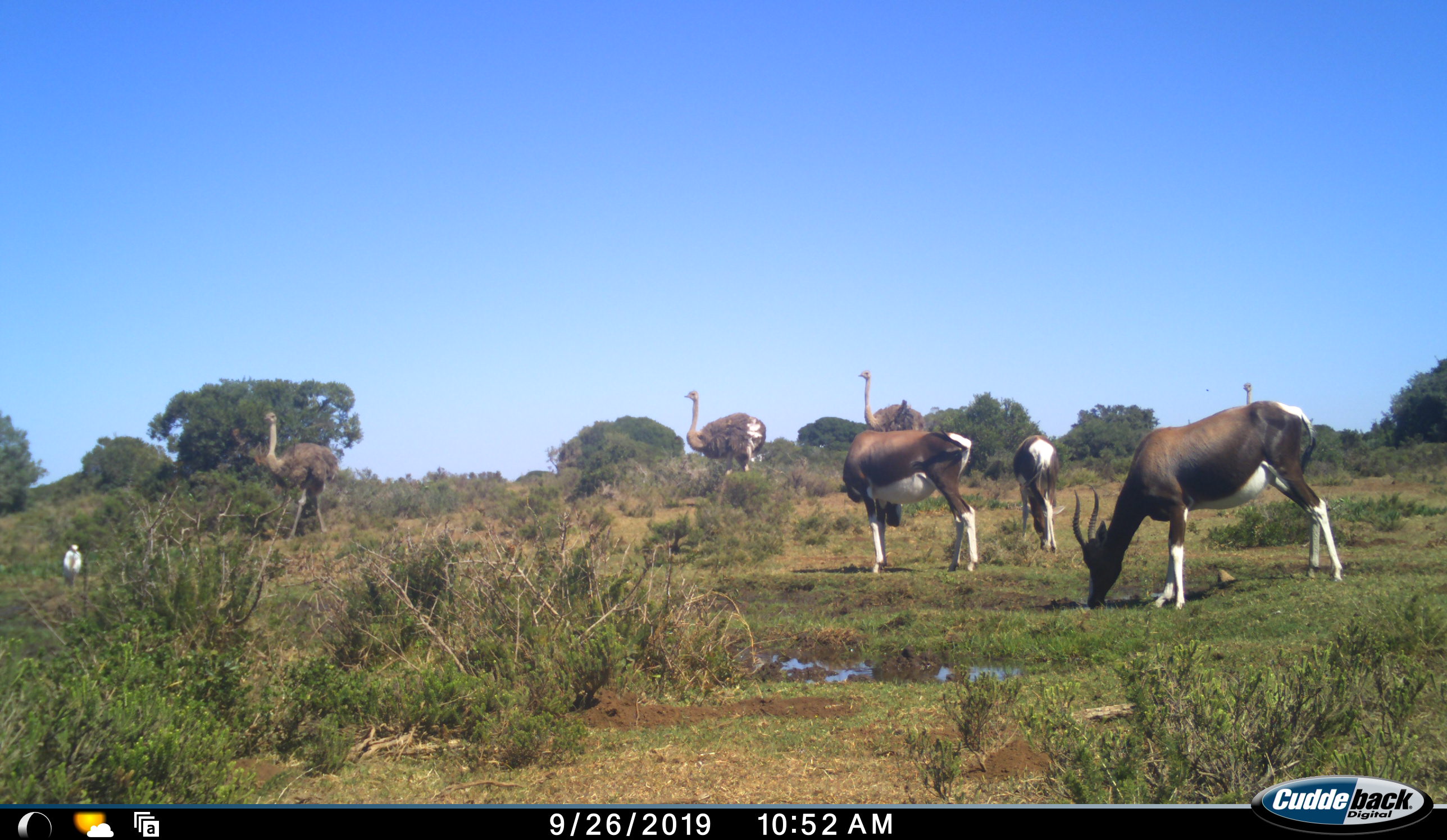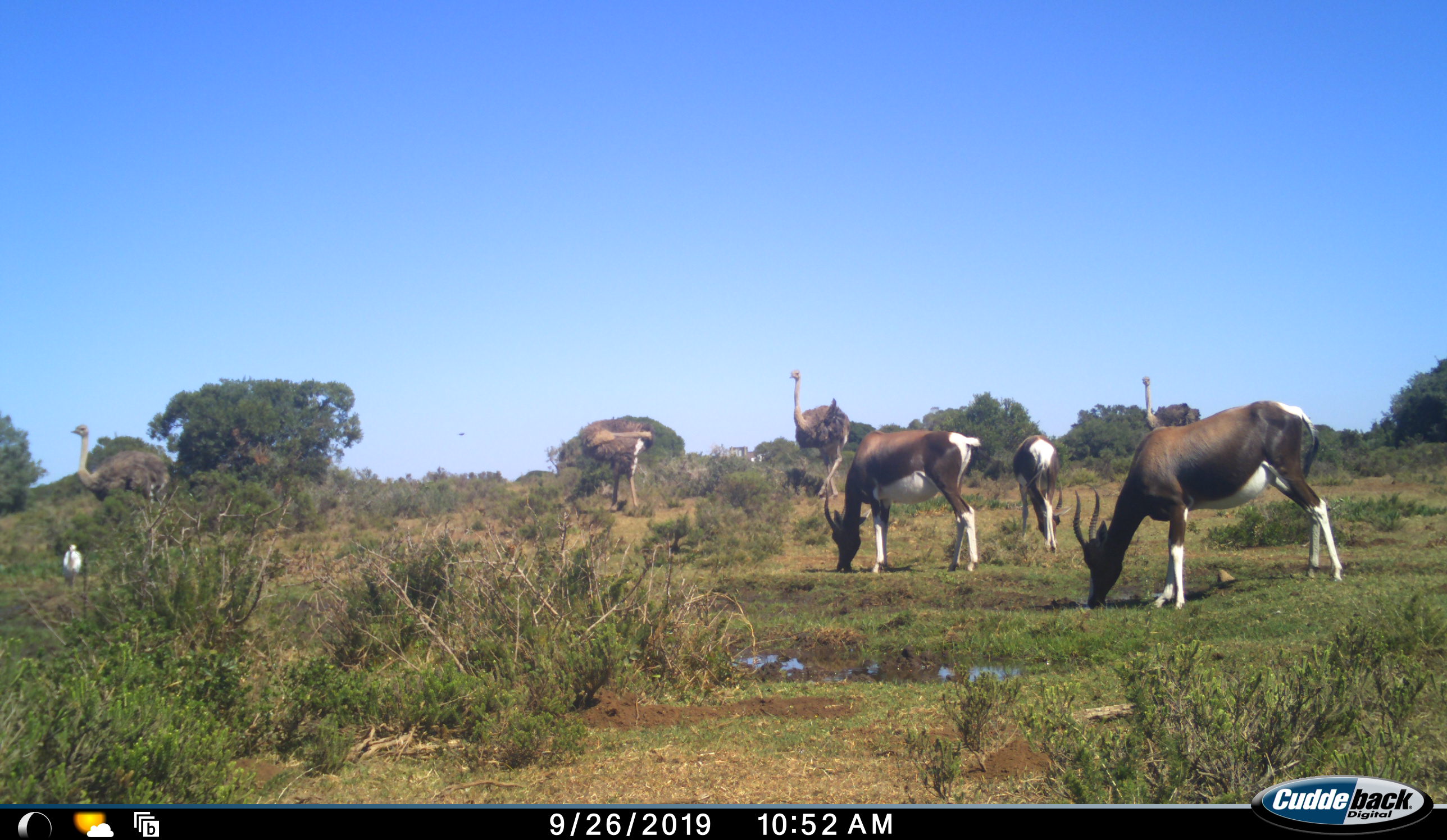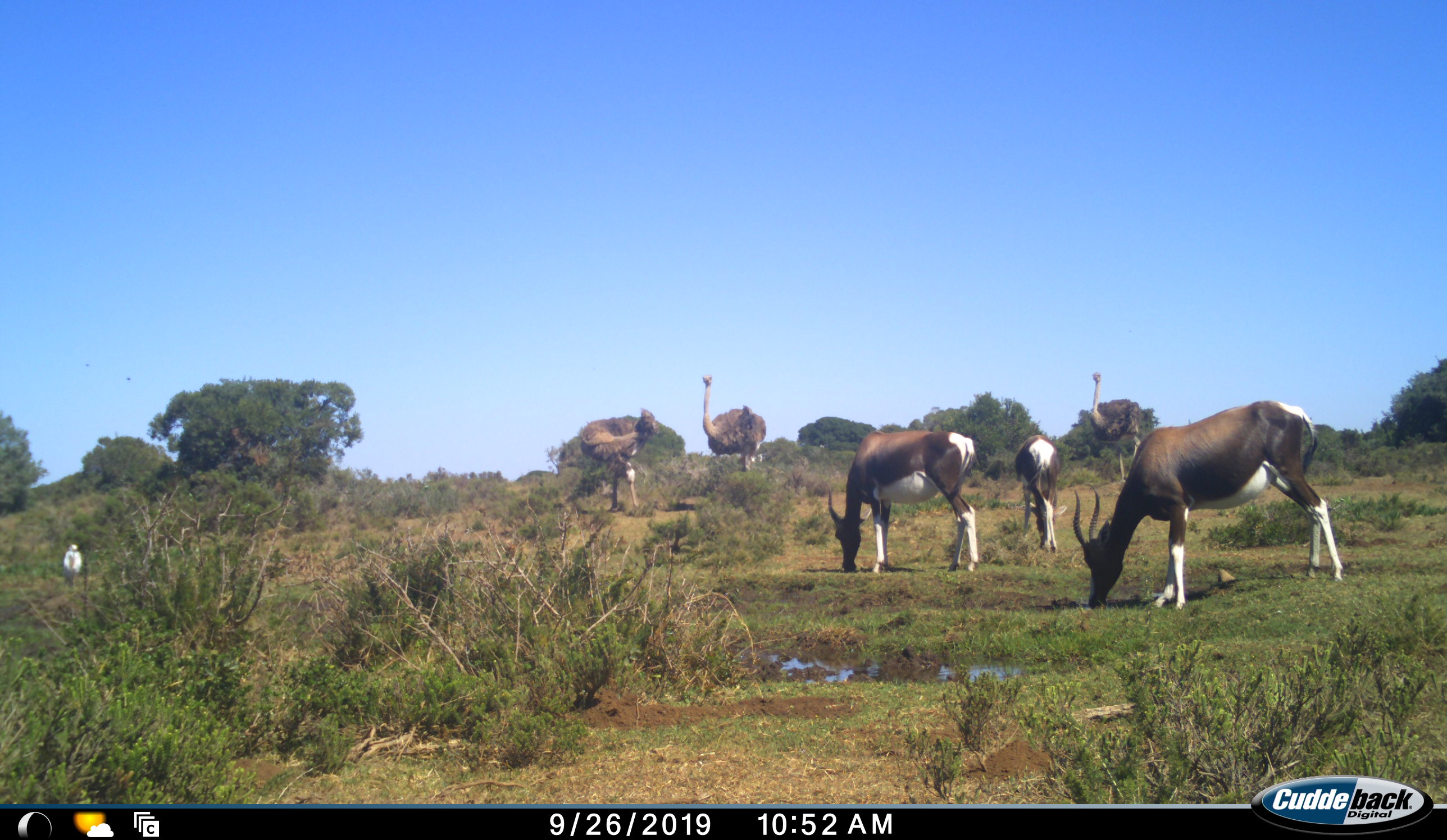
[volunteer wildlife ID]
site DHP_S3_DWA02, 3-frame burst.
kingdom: Animalia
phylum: Chordata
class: Mammalia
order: Artiodactyla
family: Bovidae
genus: Damaliscus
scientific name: Damaliscus pygargus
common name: bontebok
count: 3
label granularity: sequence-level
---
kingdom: Animalia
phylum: Chordata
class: Aves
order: Struthioniformes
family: Struthionidae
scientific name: Struthionidae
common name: ostrich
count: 4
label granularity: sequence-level